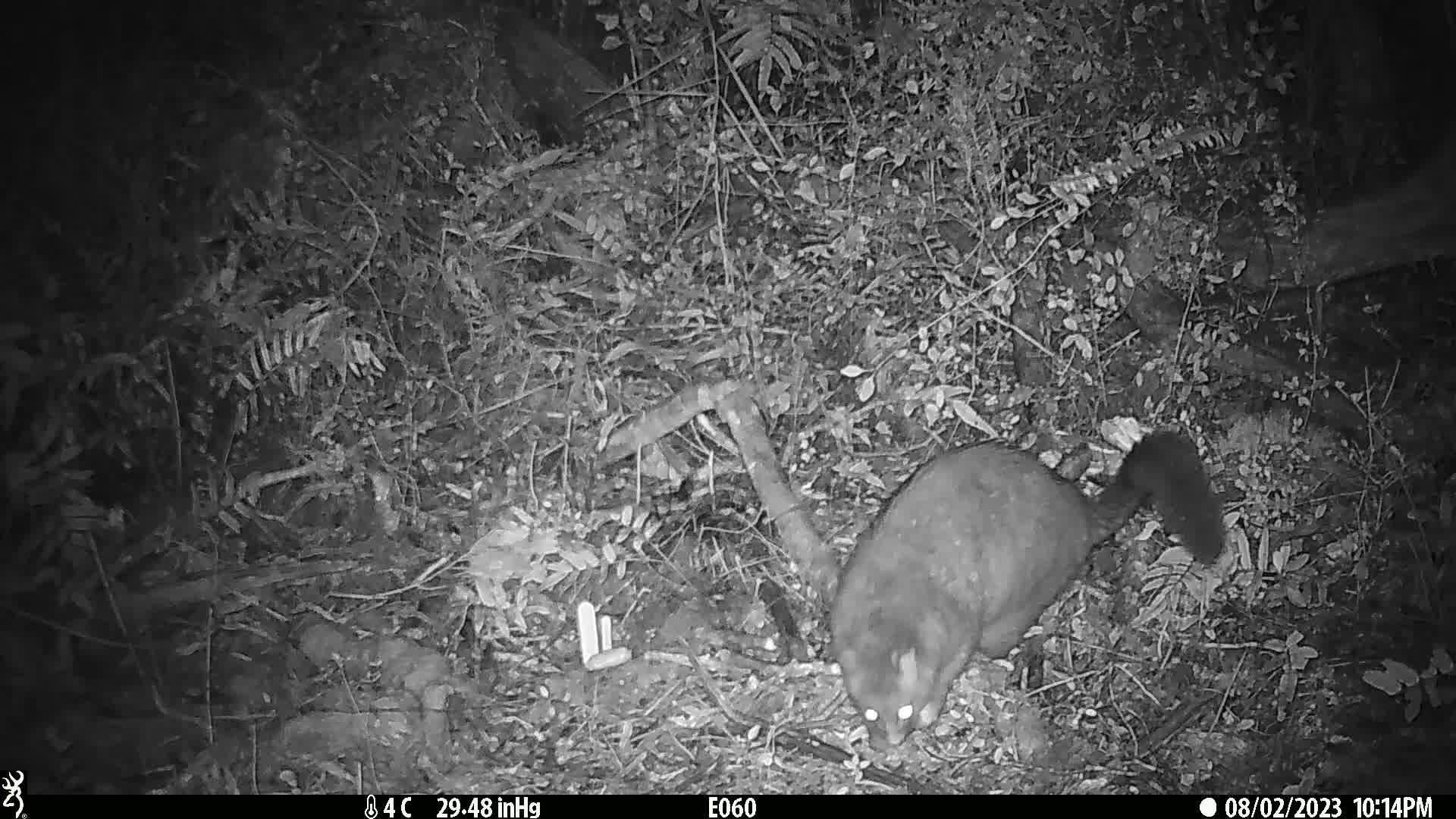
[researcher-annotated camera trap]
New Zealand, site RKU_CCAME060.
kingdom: Animalia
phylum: Chordata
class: Mammalia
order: Diprotodontia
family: Phalangeridae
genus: Trichosurus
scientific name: Trichosurus vulpecula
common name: common brushtail possum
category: possum